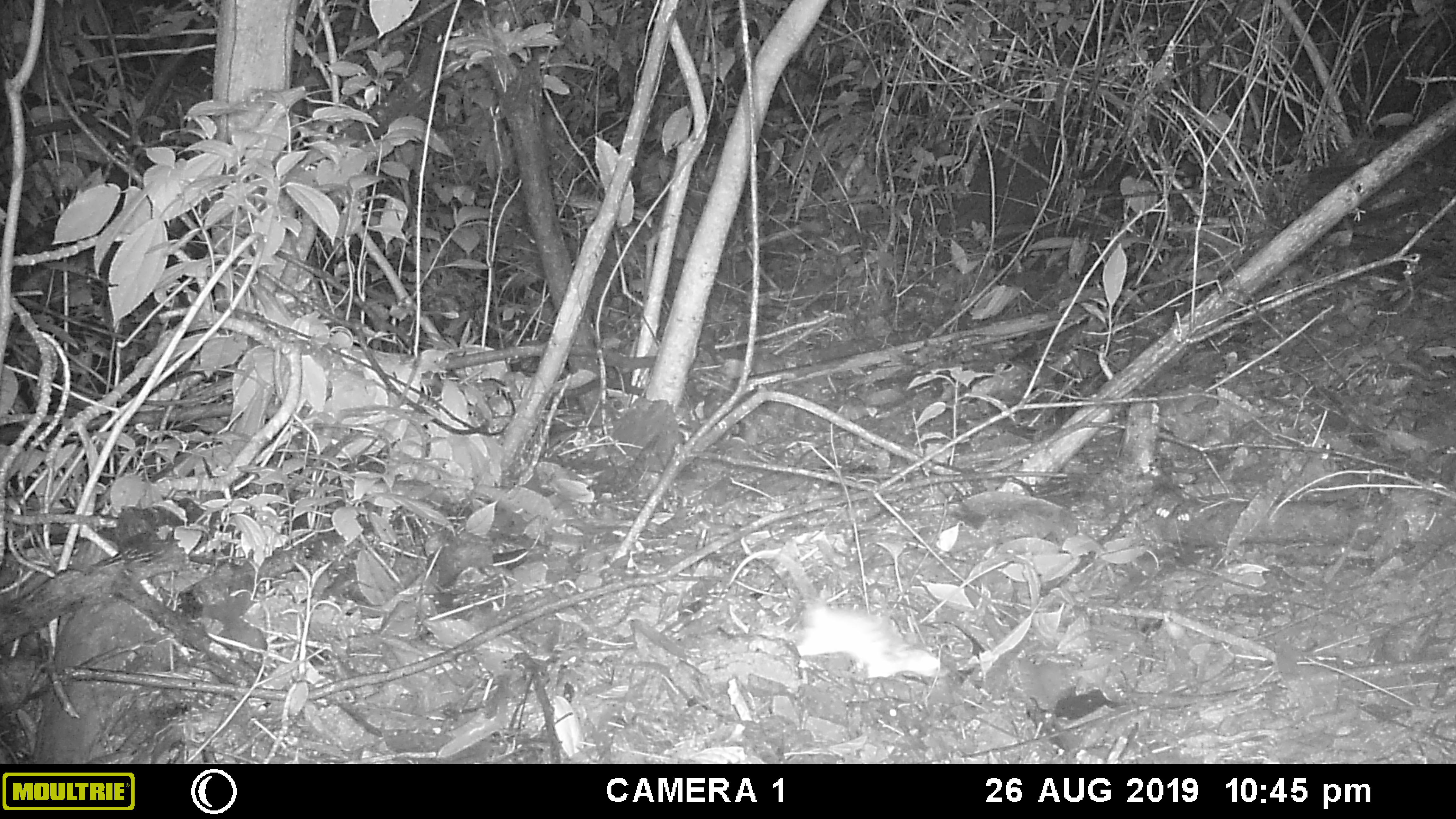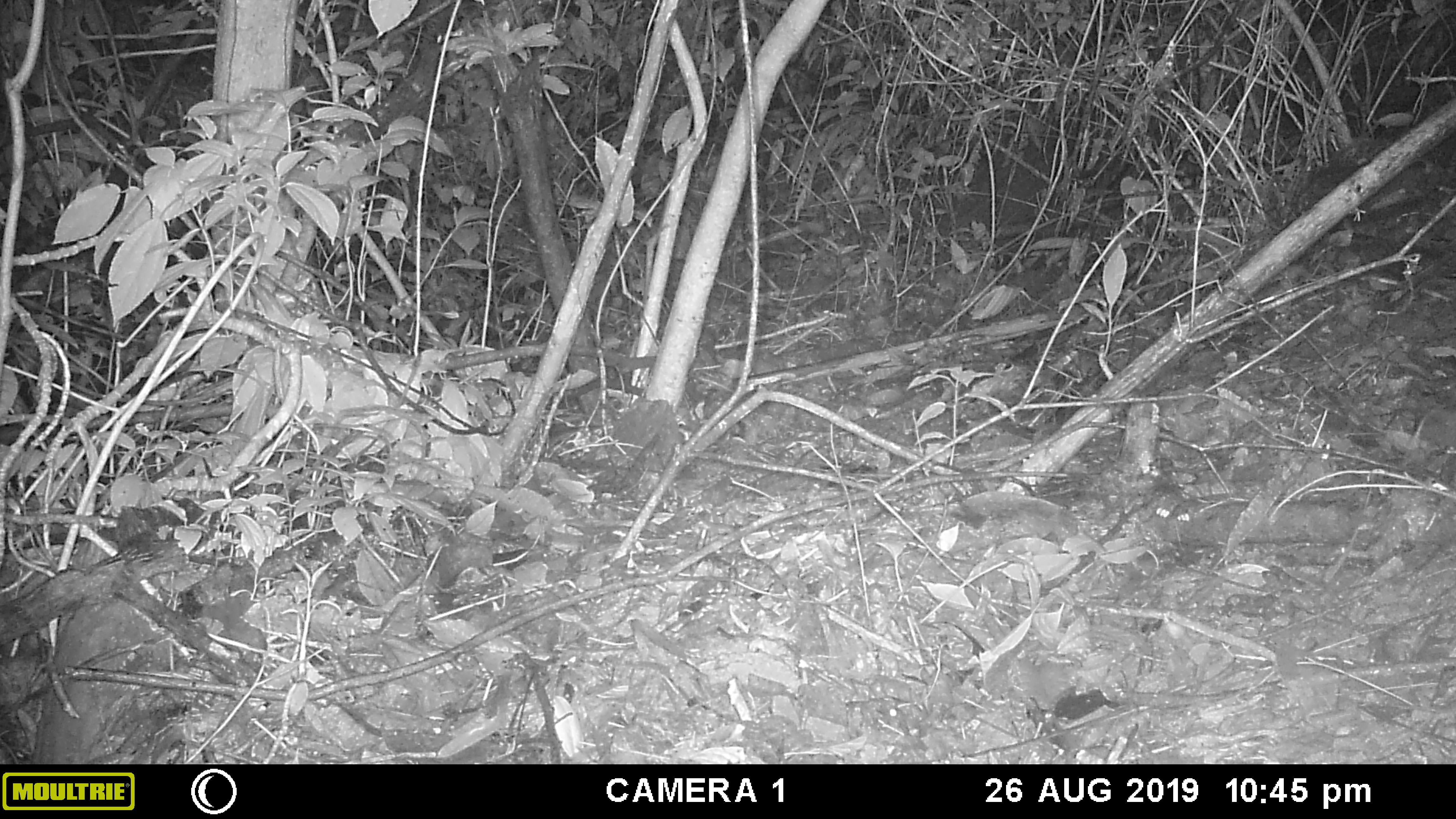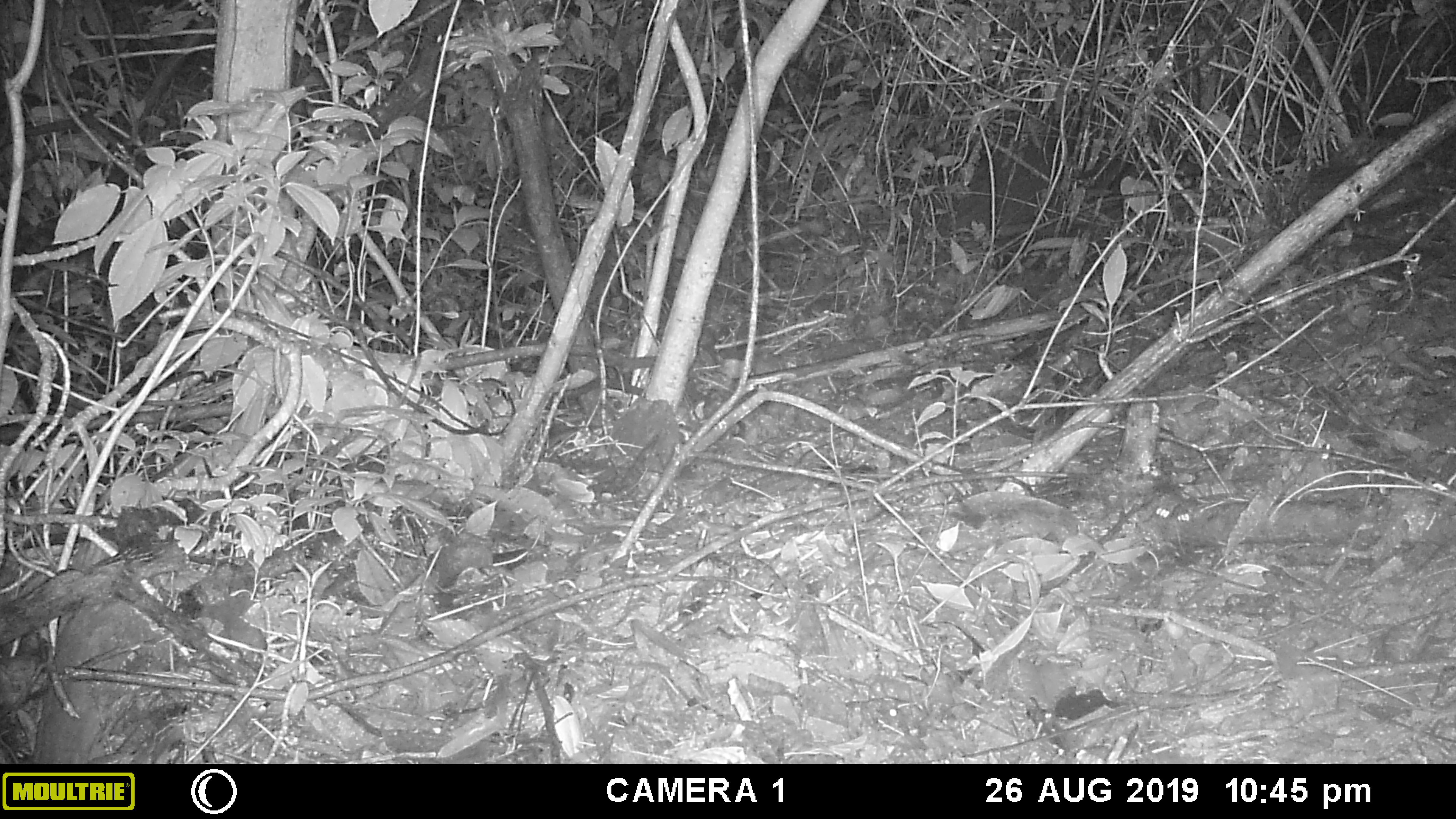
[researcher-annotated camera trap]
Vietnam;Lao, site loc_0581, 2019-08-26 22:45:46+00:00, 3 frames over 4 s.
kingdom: Animalia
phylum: Chordata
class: Mammalia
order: Rodentia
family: Muridae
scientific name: Muridae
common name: old-world mice and rats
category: unidentified murid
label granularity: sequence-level